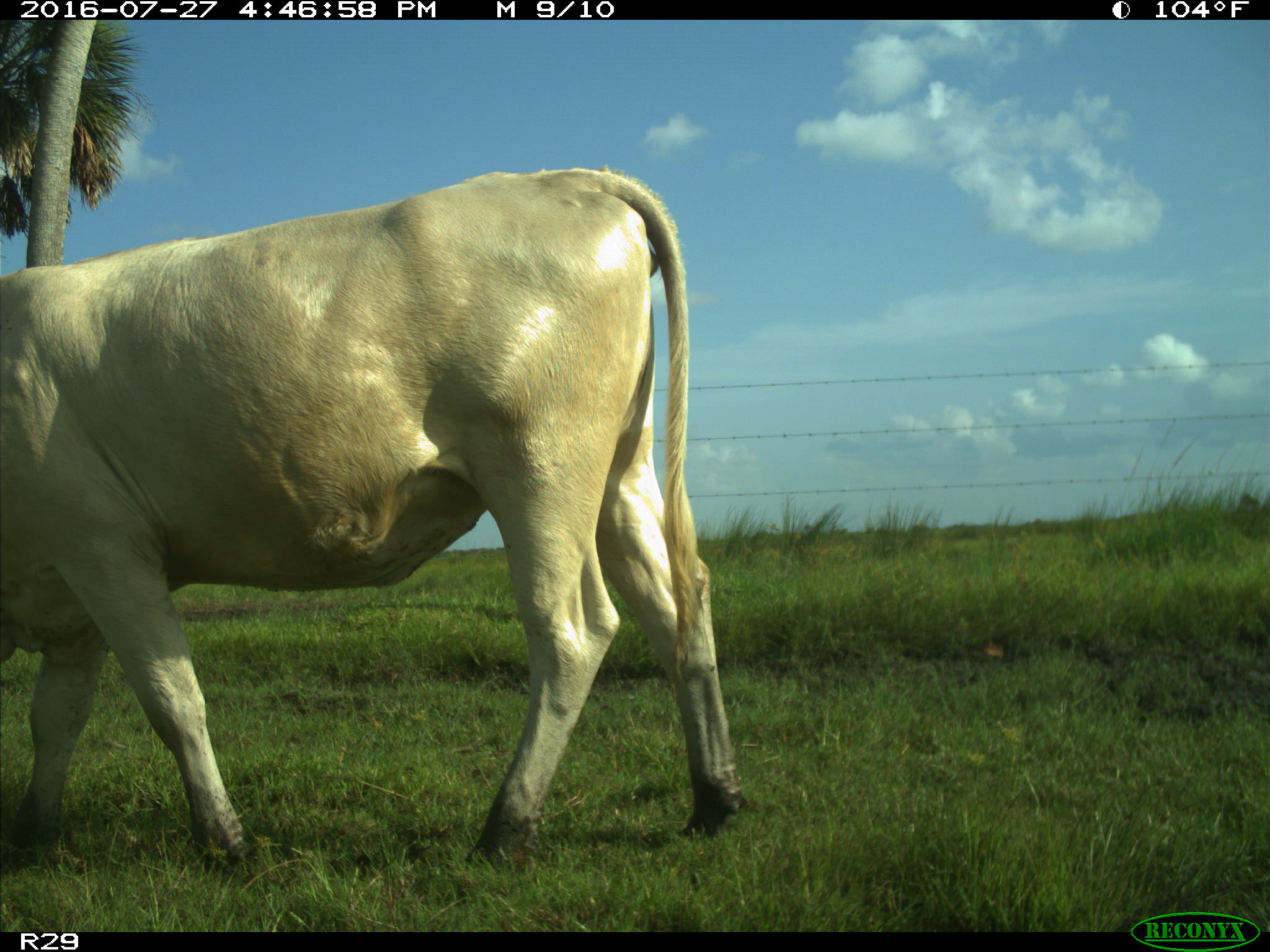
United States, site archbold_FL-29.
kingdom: Animalia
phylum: Chordata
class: Mammalia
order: Artiodactyla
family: Bovidae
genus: Bos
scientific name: Bos taurus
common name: domestic cow